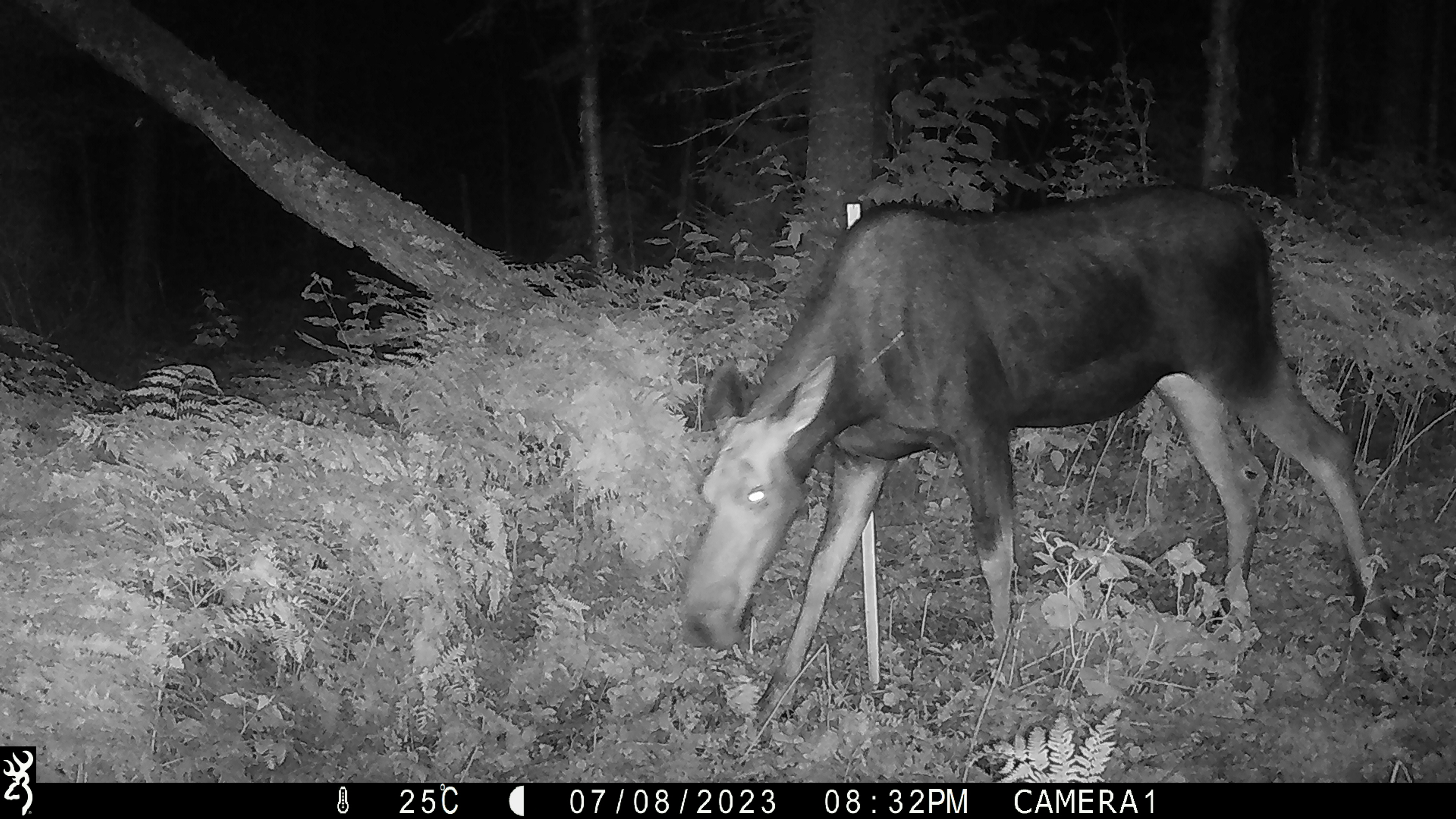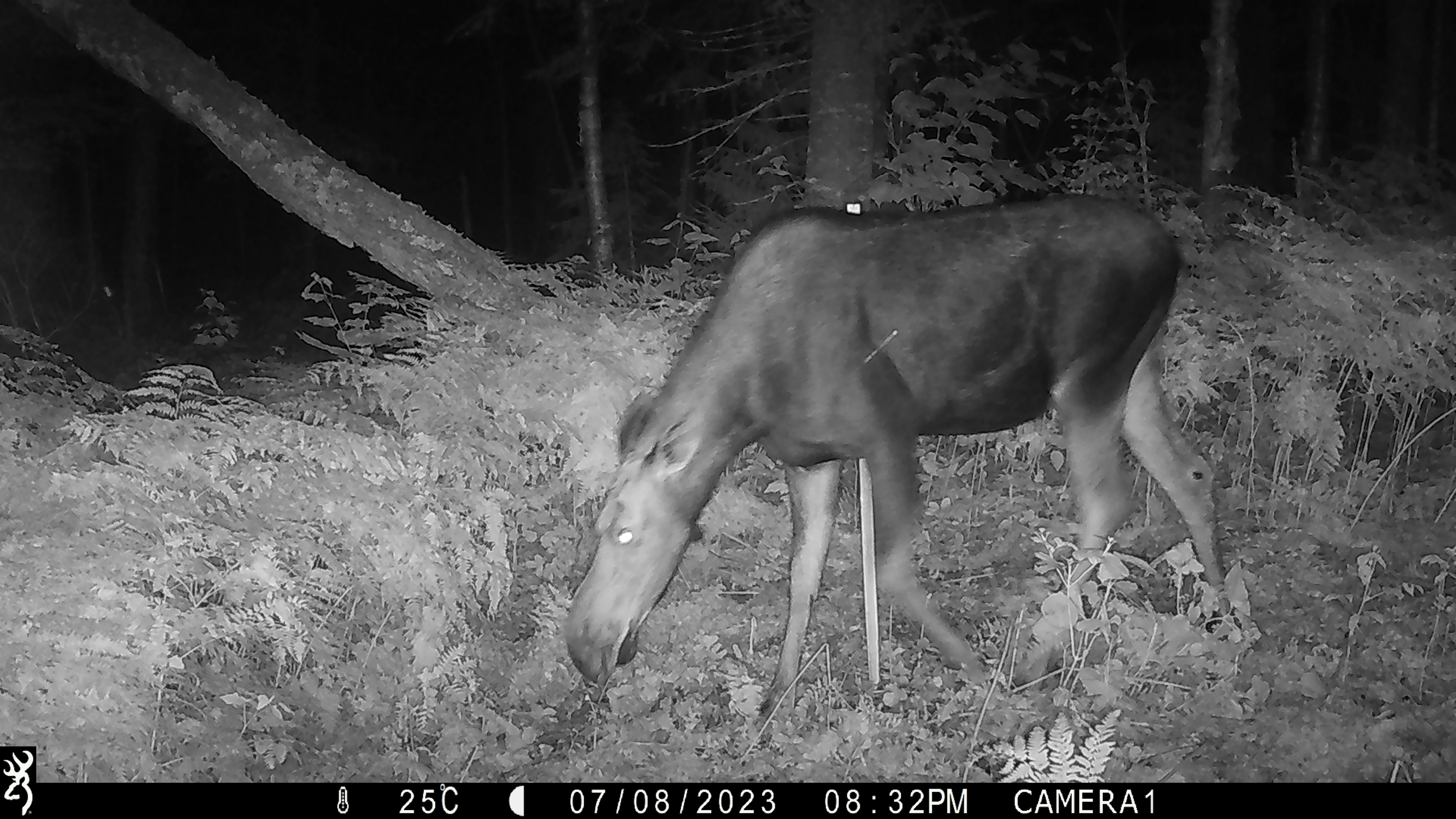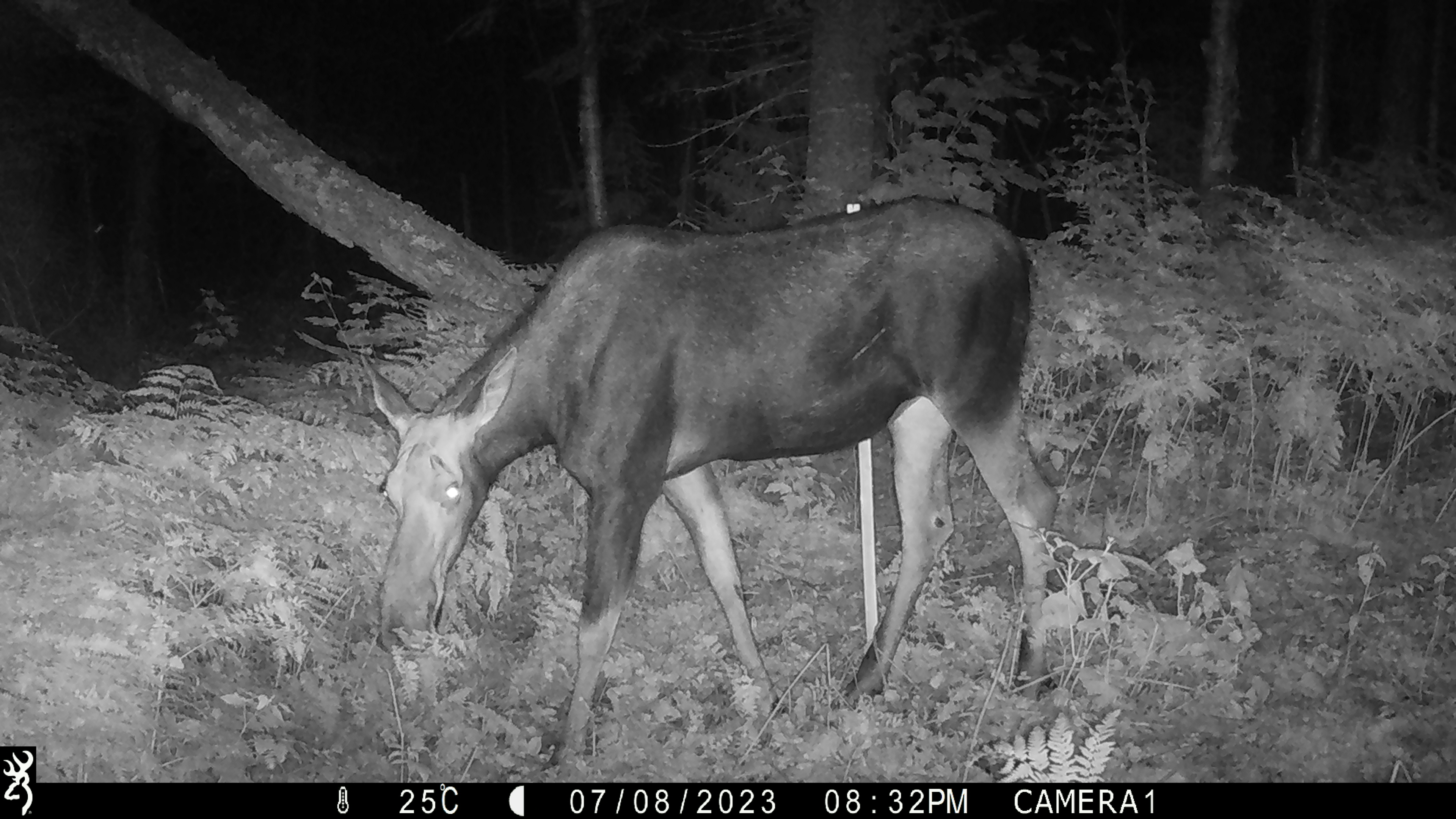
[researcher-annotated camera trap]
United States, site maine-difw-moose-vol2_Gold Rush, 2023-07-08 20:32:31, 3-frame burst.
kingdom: Animalia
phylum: Chordata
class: Mammalia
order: Artiodactyla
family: Cervidae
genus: Alces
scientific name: Alces alces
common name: moose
Moose (Alces alces).